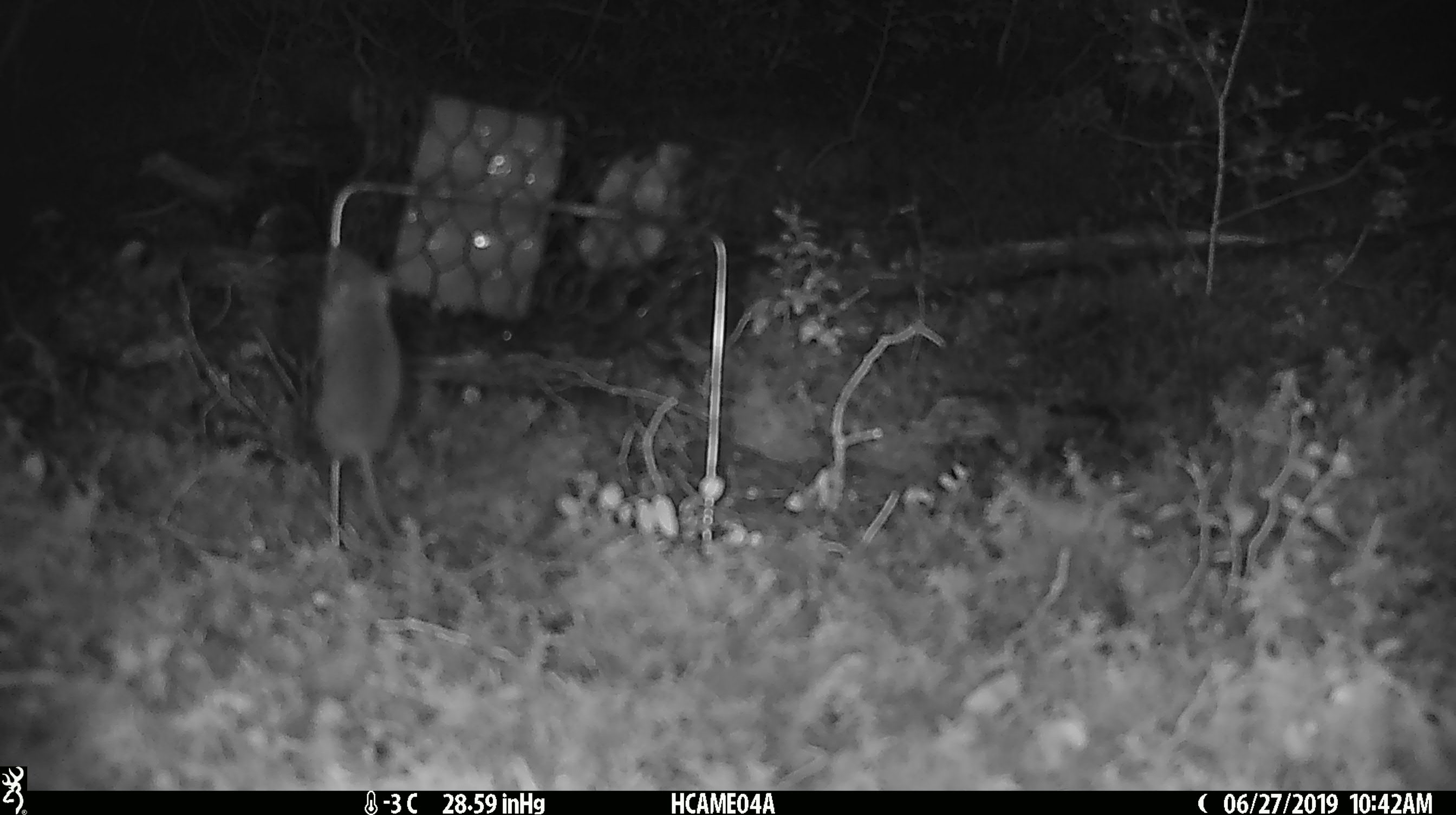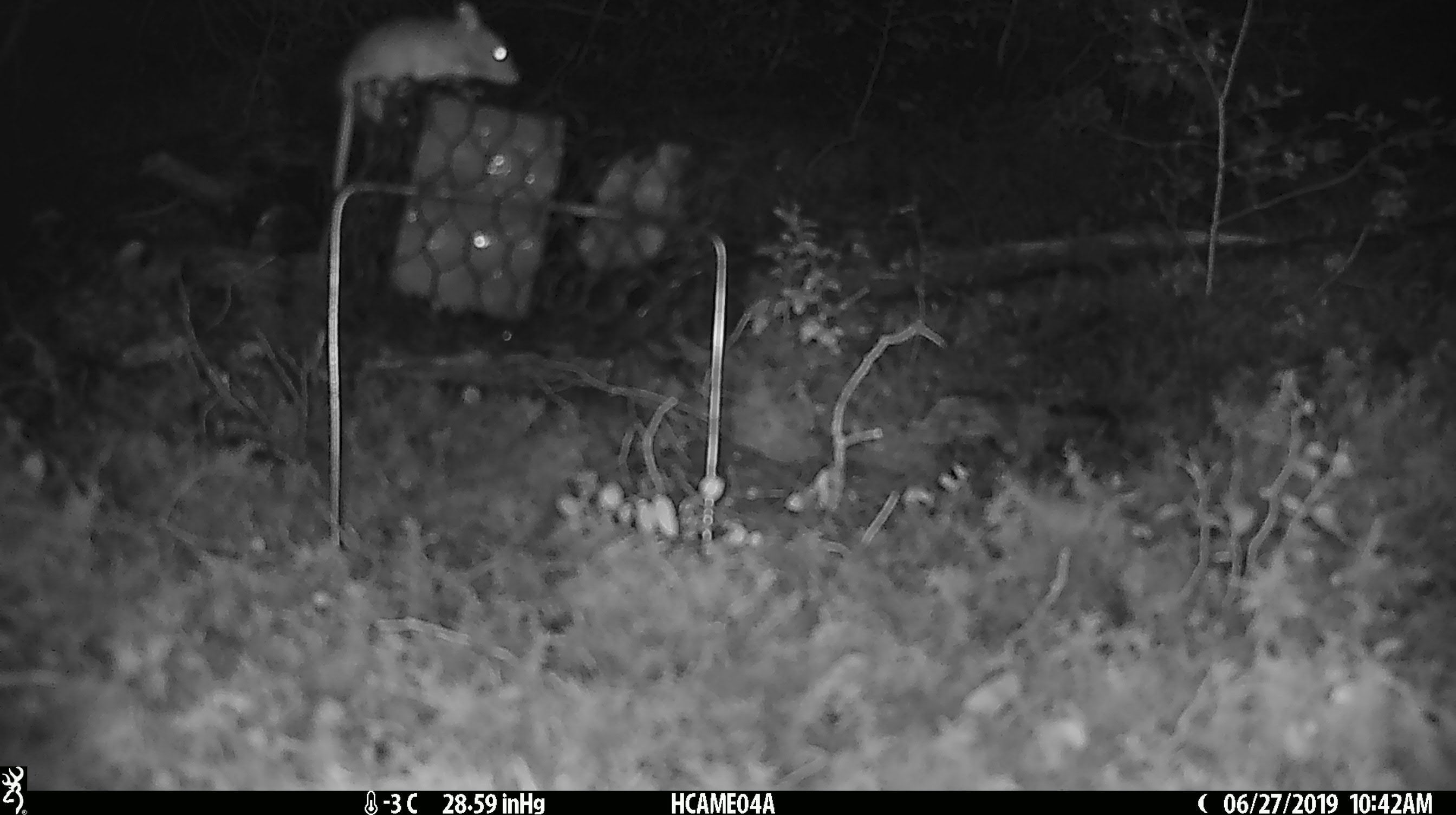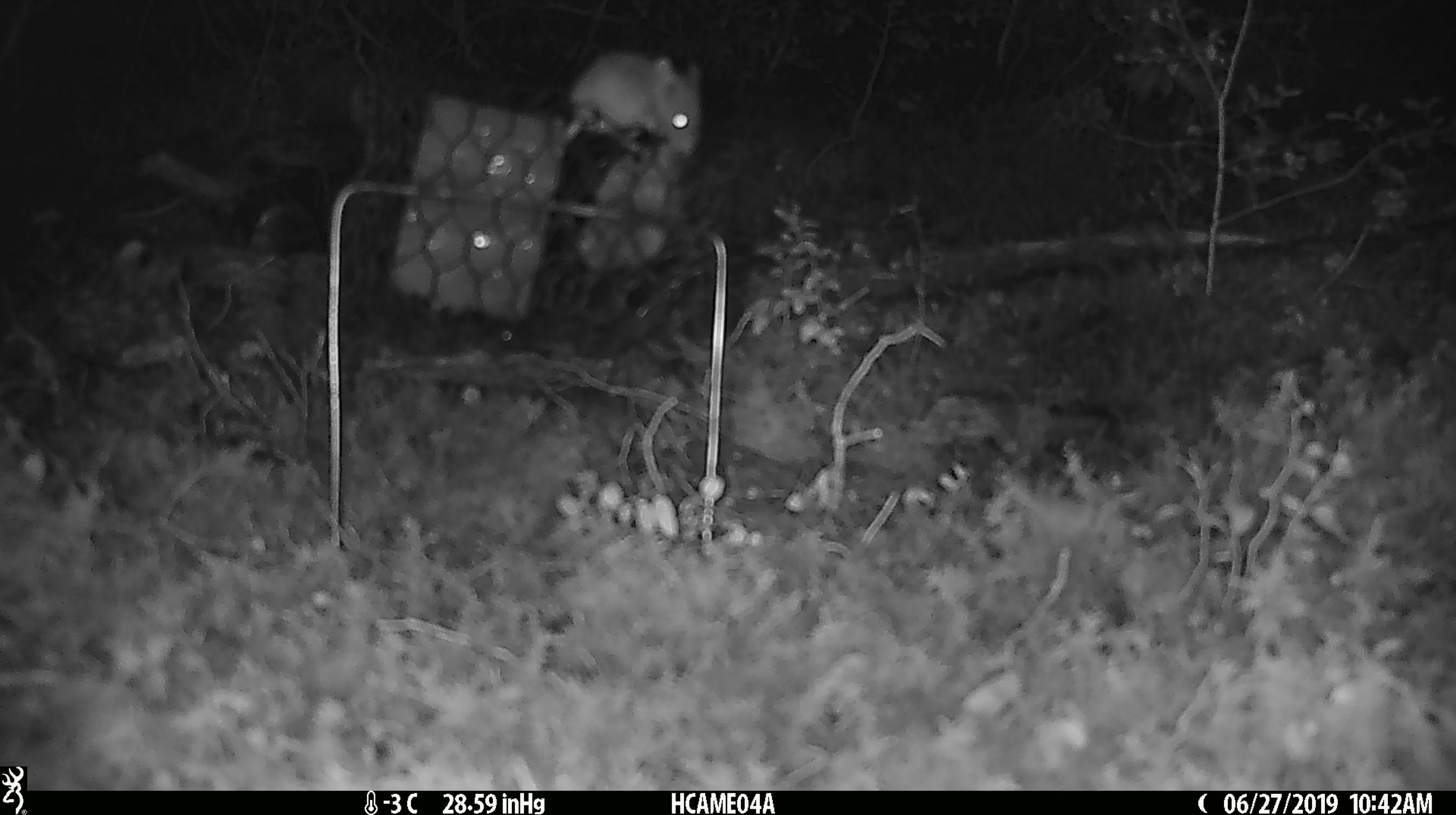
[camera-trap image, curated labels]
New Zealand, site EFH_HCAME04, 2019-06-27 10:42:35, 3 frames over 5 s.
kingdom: Animalia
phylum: Chordata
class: Mammalia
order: Rodentia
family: Muridae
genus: Mus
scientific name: Mus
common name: mouse